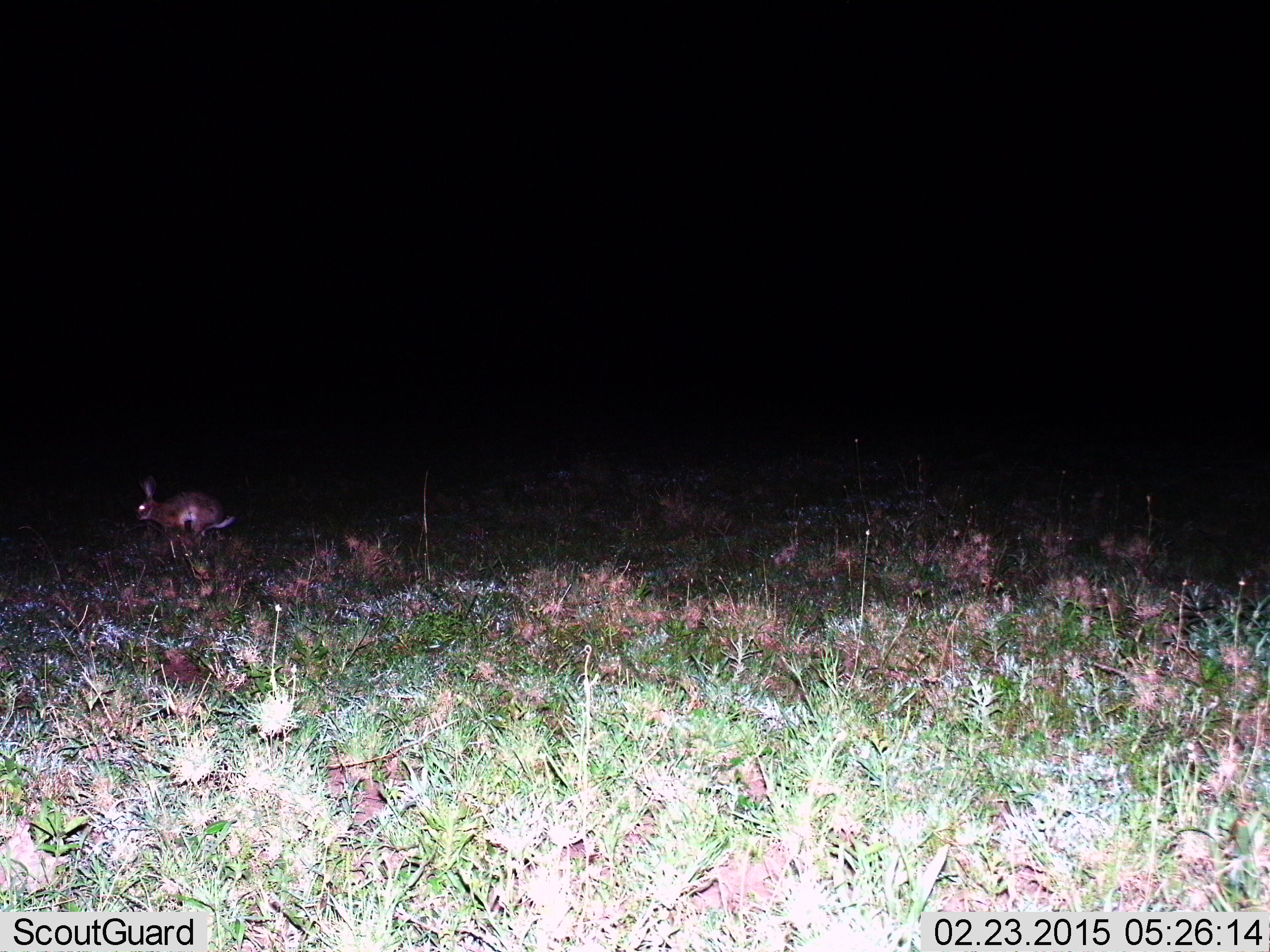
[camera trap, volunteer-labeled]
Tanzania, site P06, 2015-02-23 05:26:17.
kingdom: Animalia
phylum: Chordata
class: Mammalia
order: Lagomorpha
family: Leporidae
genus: Lepus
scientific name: Lepus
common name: hare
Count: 1.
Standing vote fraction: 30%.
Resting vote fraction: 0%.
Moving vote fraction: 70%.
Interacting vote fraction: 0%.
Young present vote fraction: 0%.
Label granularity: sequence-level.